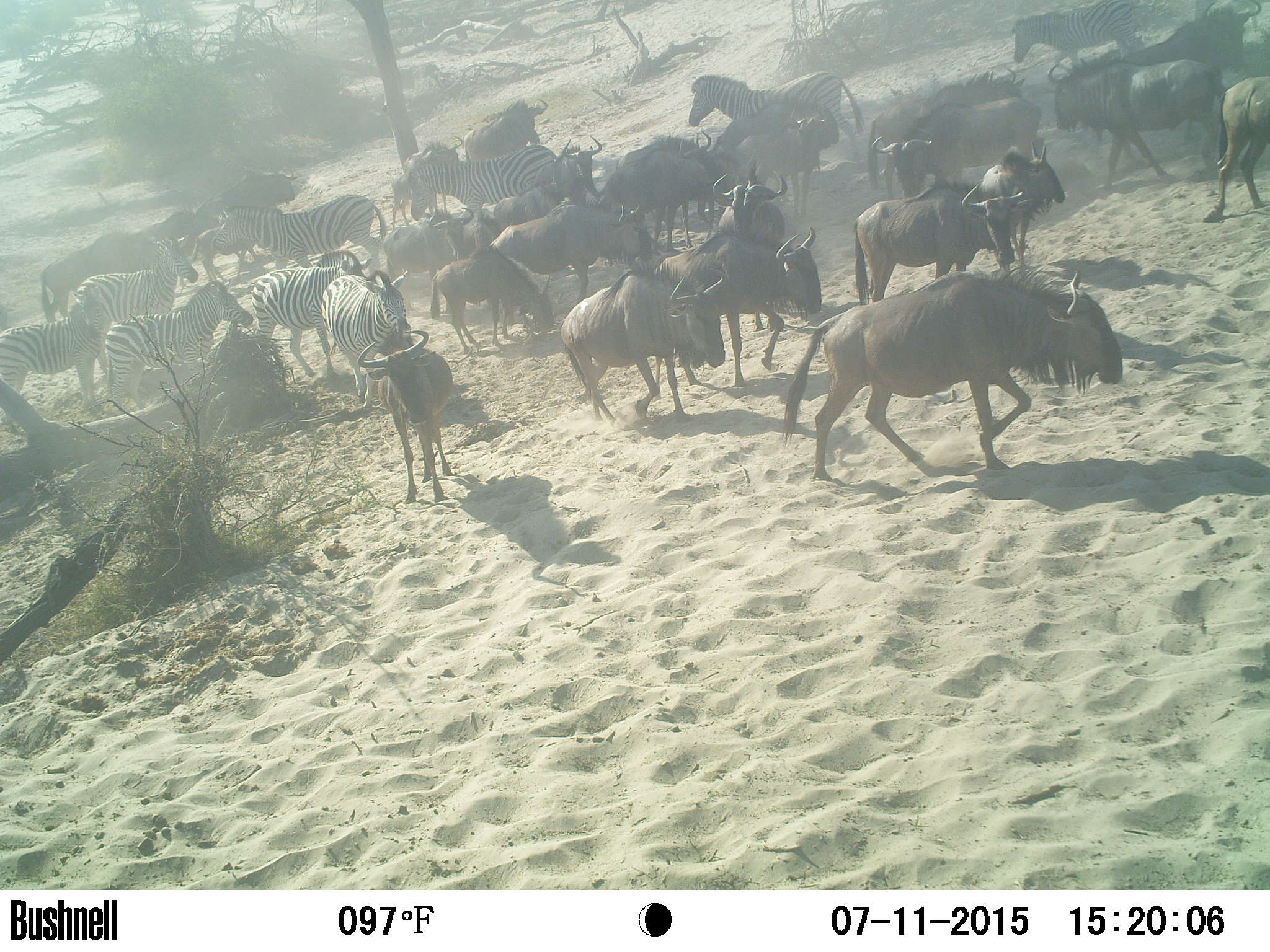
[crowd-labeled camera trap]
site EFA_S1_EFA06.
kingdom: Animalia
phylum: Chordata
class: Mammalia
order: Artiodactyla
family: Bovidae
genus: Connochaetes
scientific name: Connochaetes taurinus taurinus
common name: blue wildebeest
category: wildebeestblue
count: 11-50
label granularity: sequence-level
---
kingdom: Animalia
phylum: Chordata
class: Mammalia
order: Perissodactyla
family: Equidae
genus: Equus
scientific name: Equus quagga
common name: plains zebra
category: zebraplains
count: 9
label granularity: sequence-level